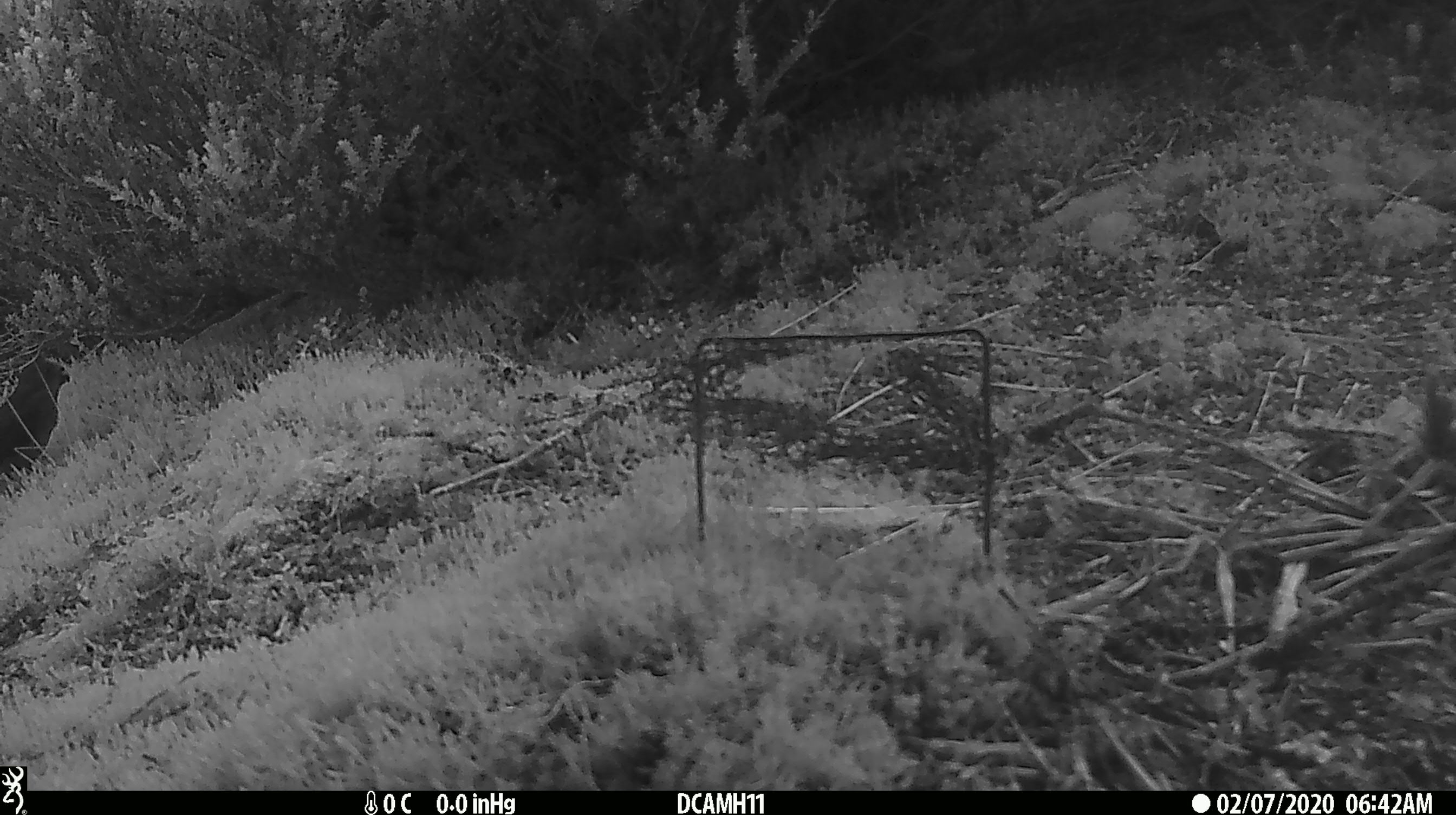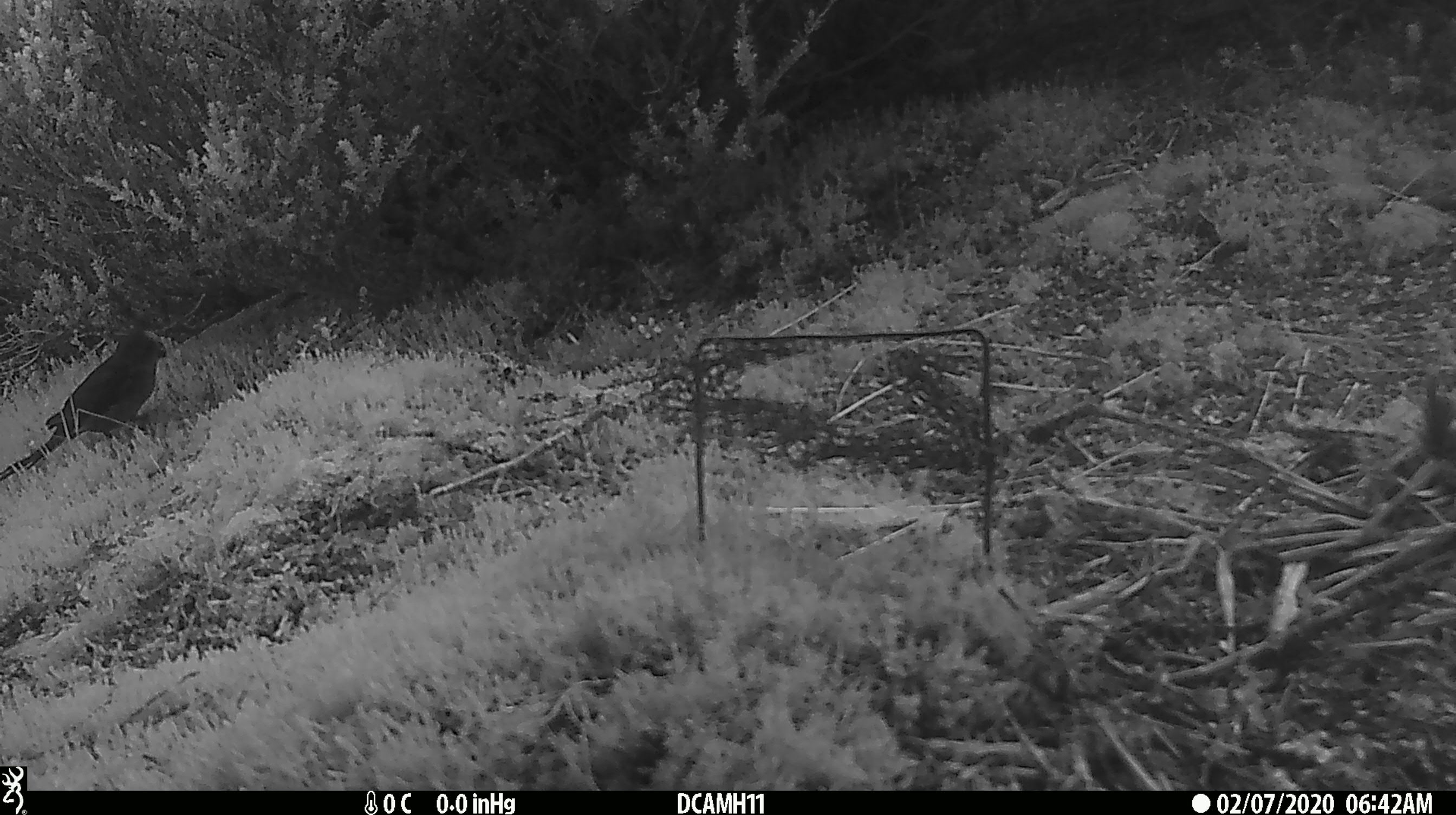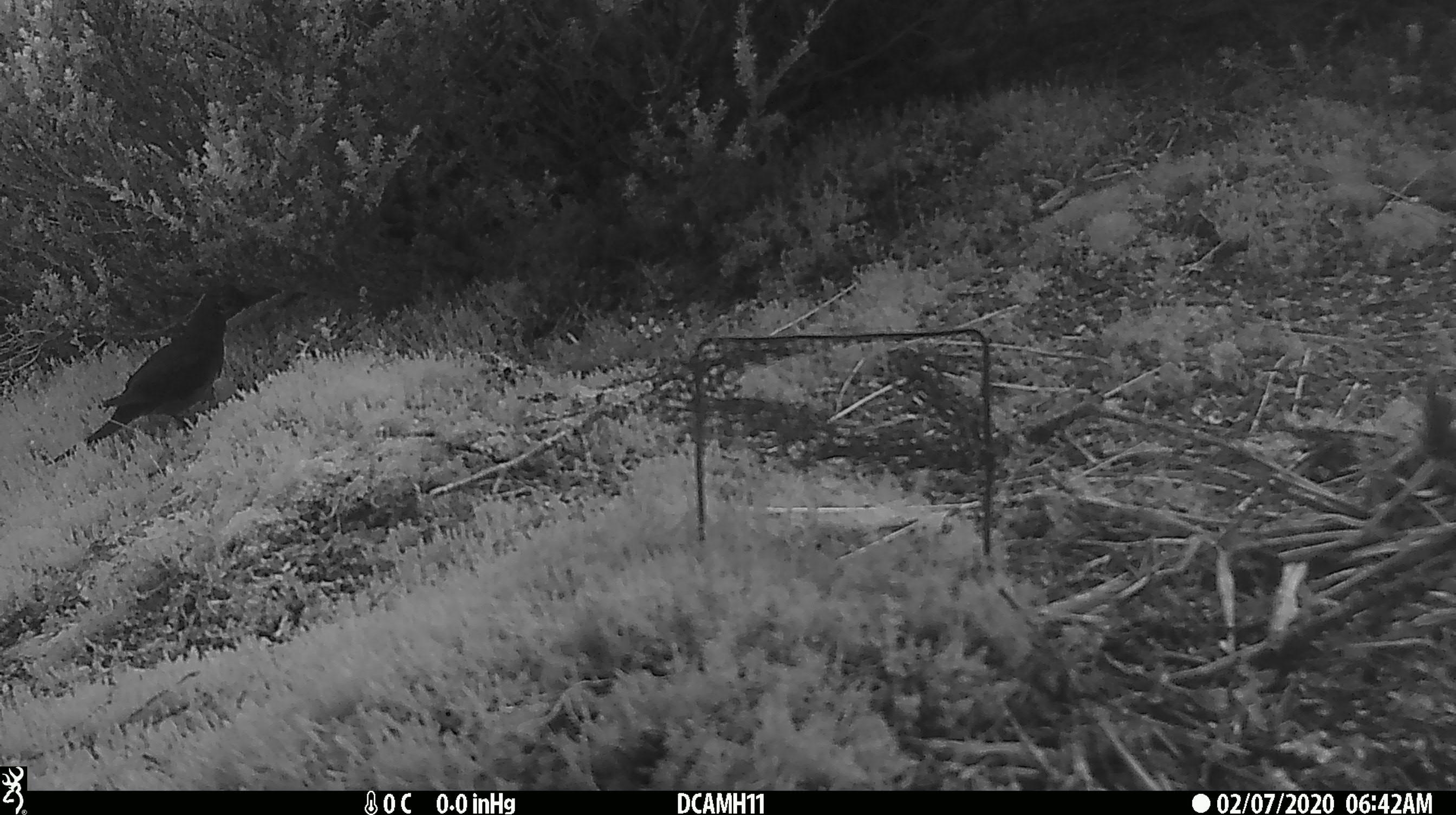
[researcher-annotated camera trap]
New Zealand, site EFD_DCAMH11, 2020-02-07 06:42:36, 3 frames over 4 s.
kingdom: Animalia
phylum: Chordata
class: Aves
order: Passeriformes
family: Turdidae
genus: Turdus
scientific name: Turdus merula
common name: eurasian blackbird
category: blackbird